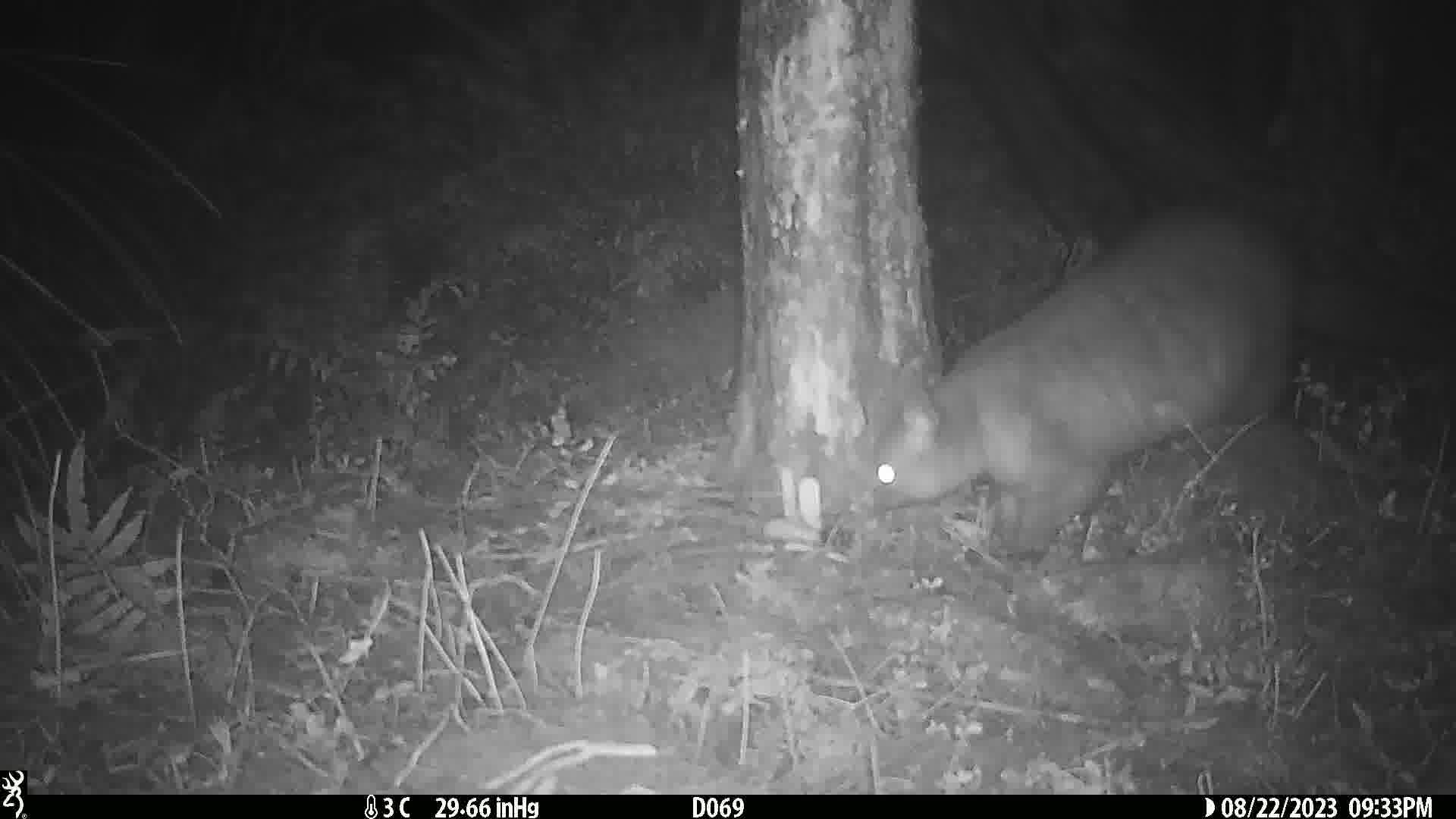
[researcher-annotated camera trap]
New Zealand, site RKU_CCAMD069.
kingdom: Animalia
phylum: Chordata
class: Mammalia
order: Diprotodontia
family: Phalangeridae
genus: Trichosurus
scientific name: Trichosurus vulpecula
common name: common brushtail possum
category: possum